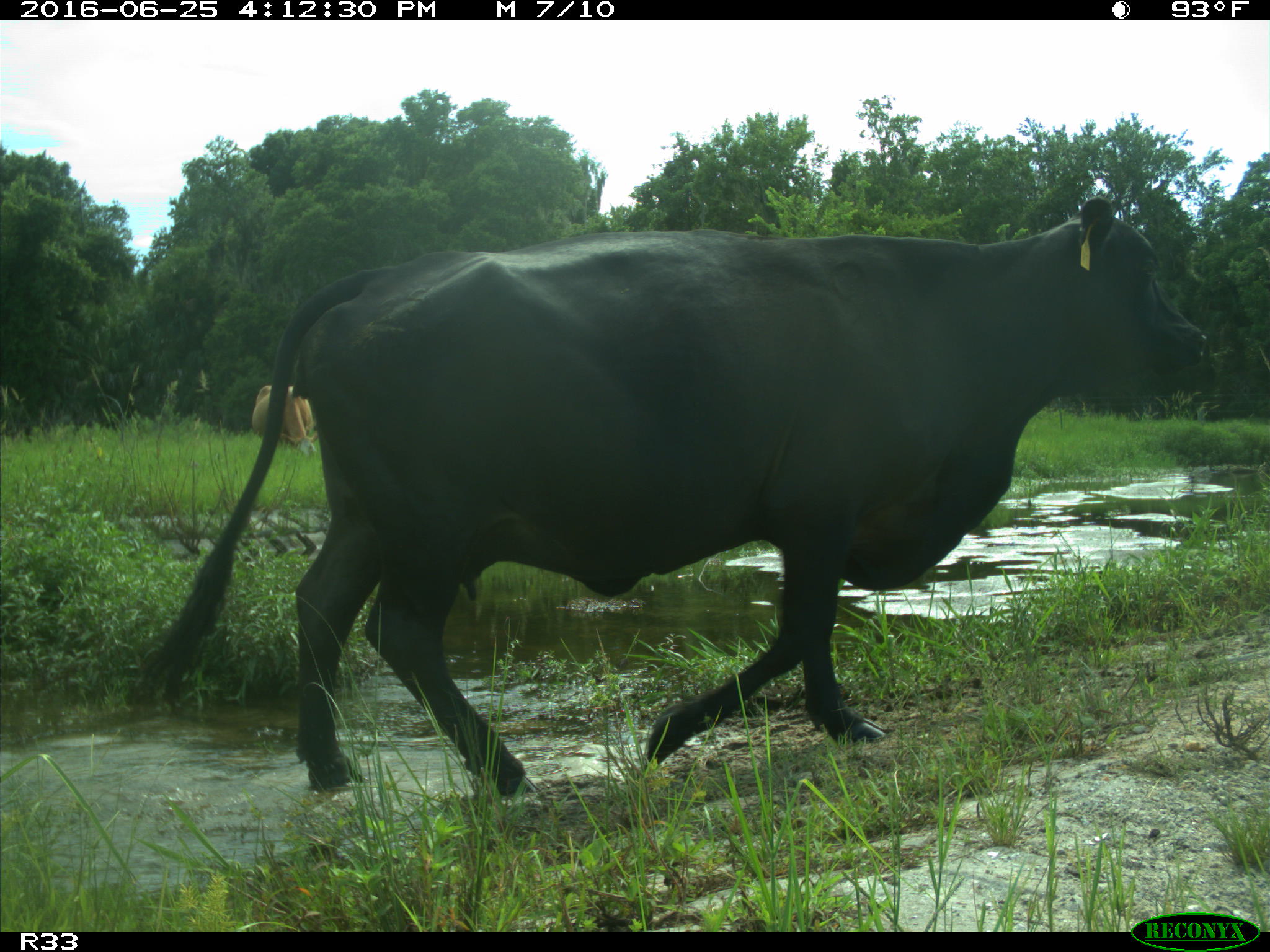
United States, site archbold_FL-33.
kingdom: Animalia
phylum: Chordata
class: Mammalia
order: Artiodactyla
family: Bovidae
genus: Bos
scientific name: Bos taurus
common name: domestic cow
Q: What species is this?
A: Bos taurus (domestic cow).